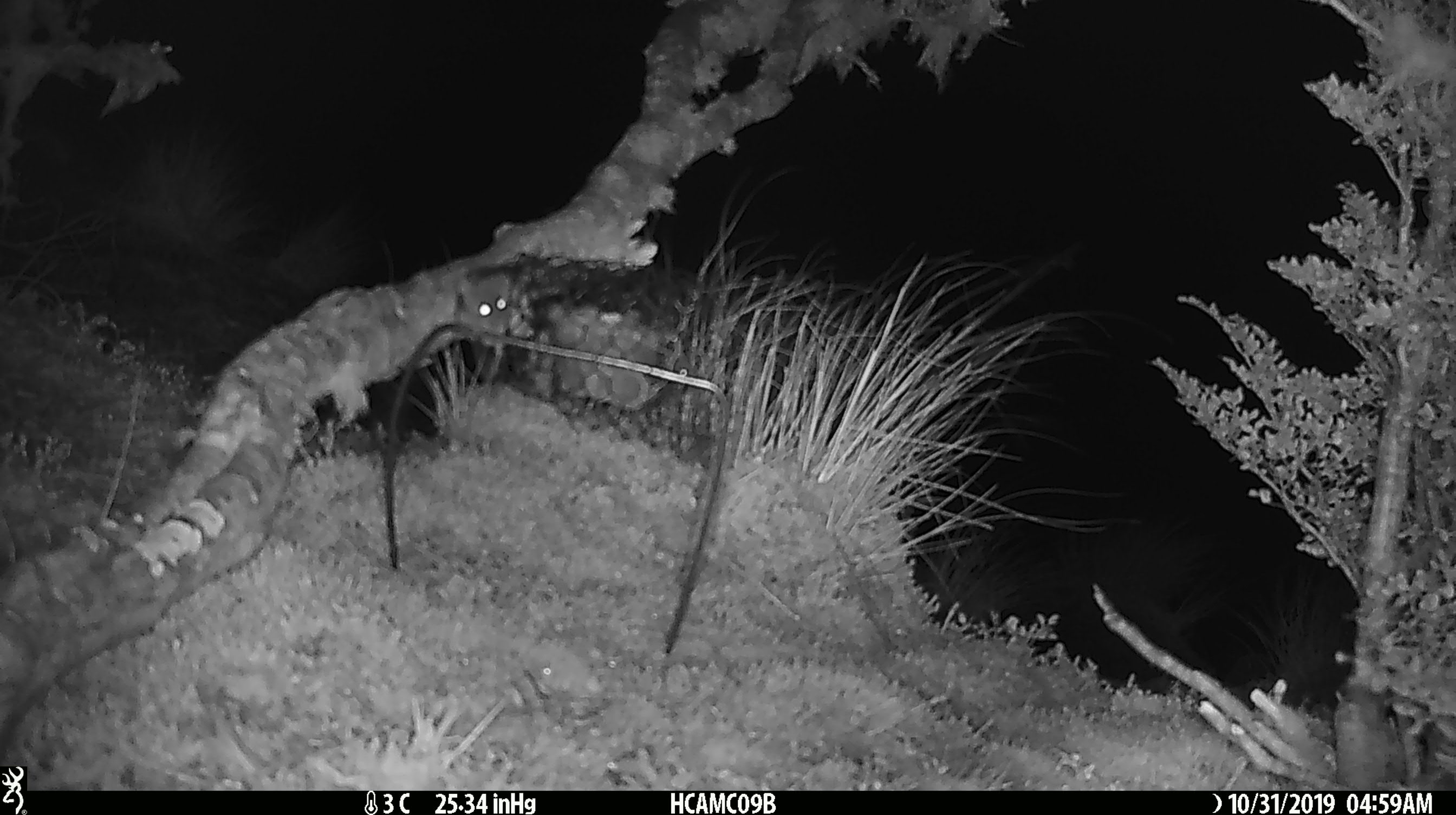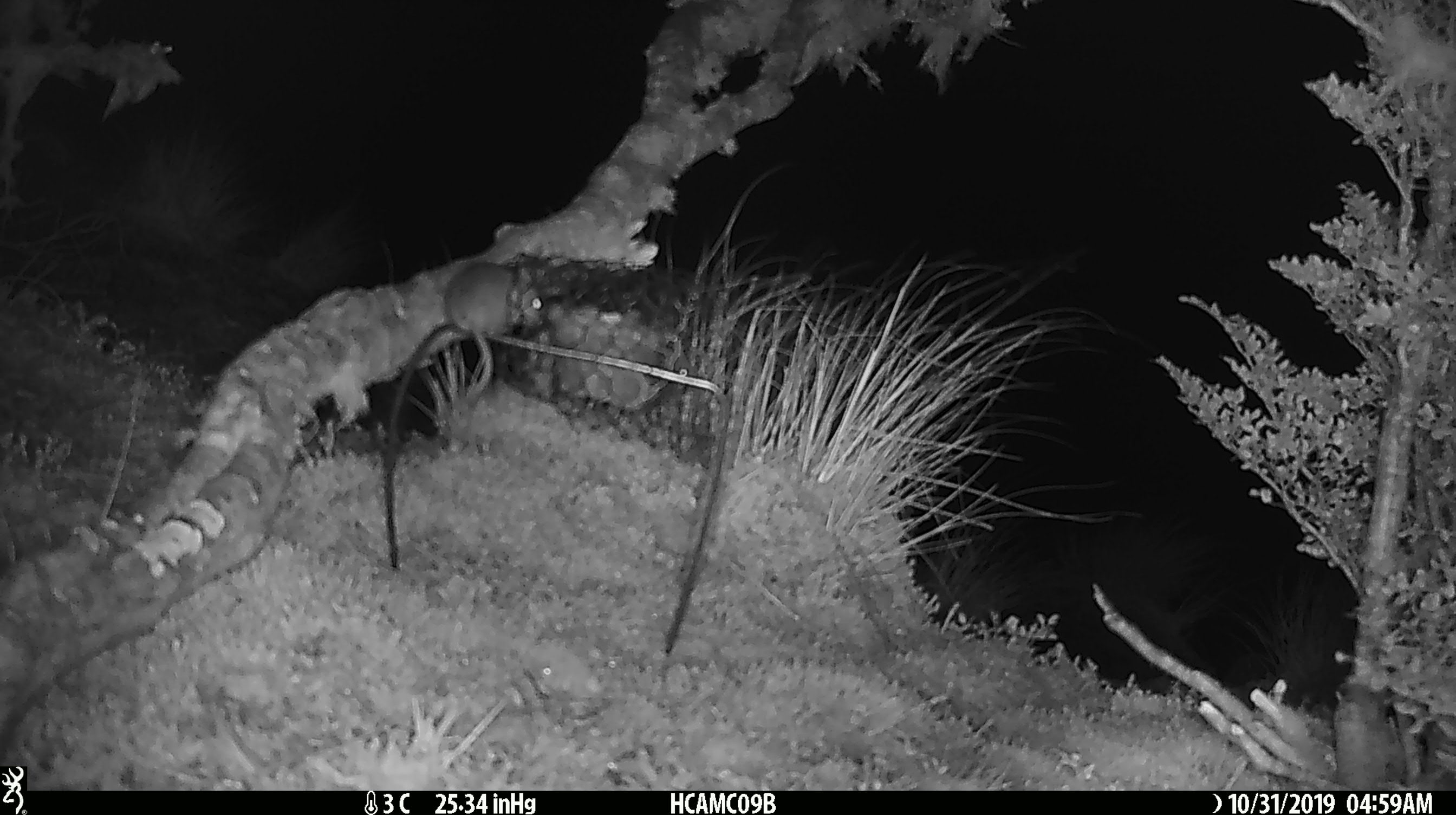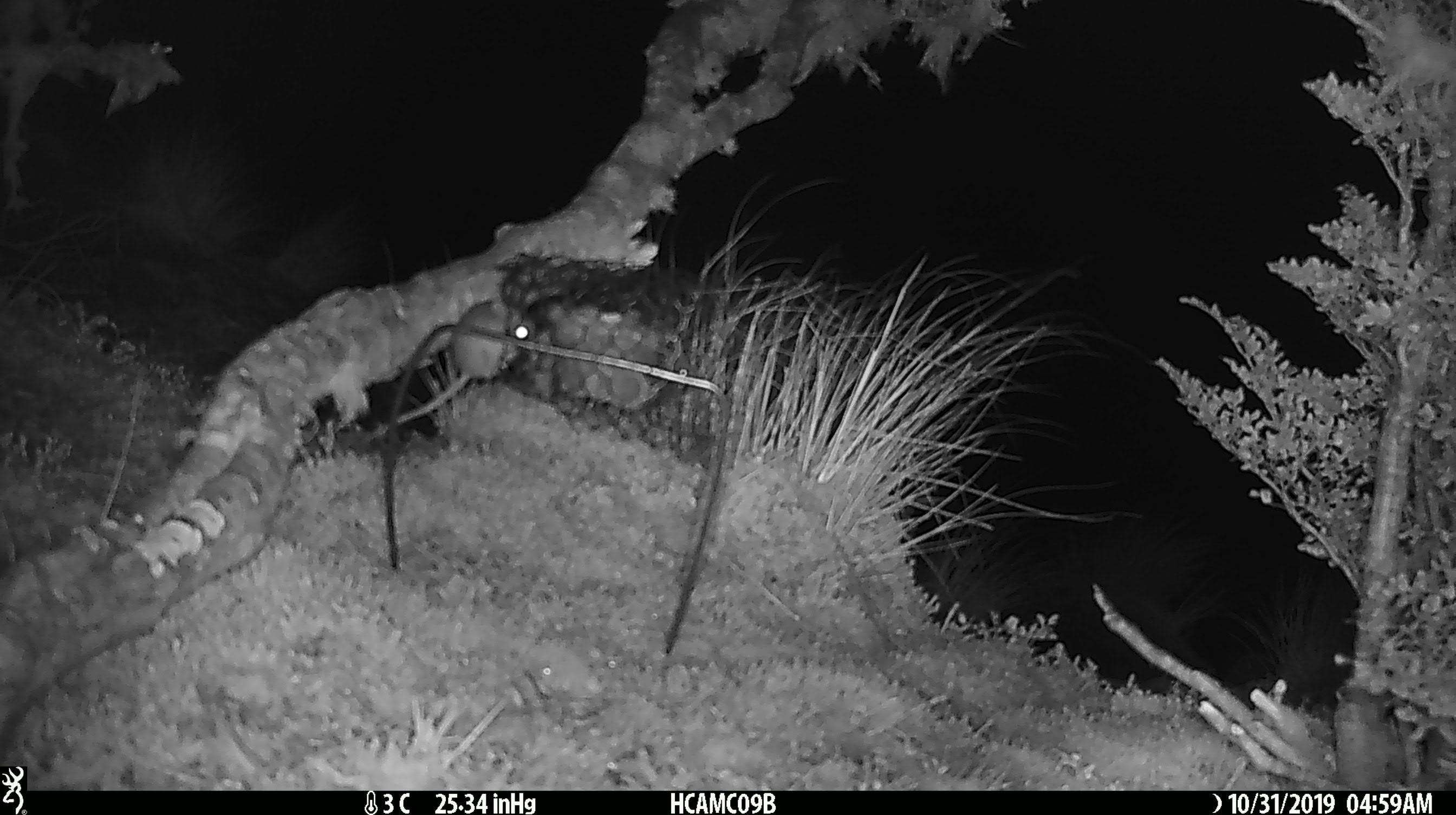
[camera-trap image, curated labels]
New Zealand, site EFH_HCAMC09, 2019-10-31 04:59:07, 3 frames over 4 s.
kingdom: Animalia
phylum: Chordata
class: Mammalia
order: Rodentia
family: Muridae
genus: Mus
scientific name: Mus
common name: mouse